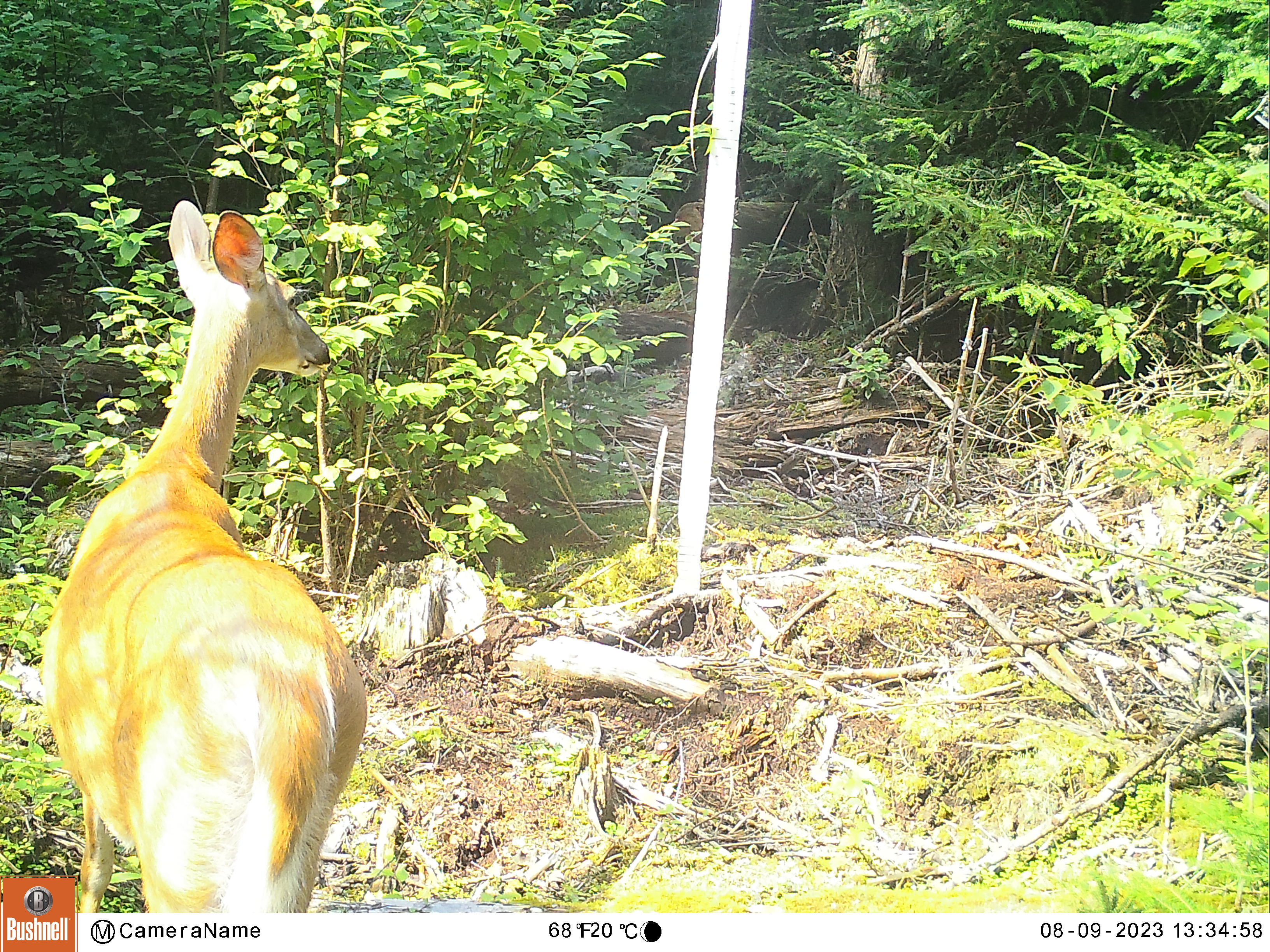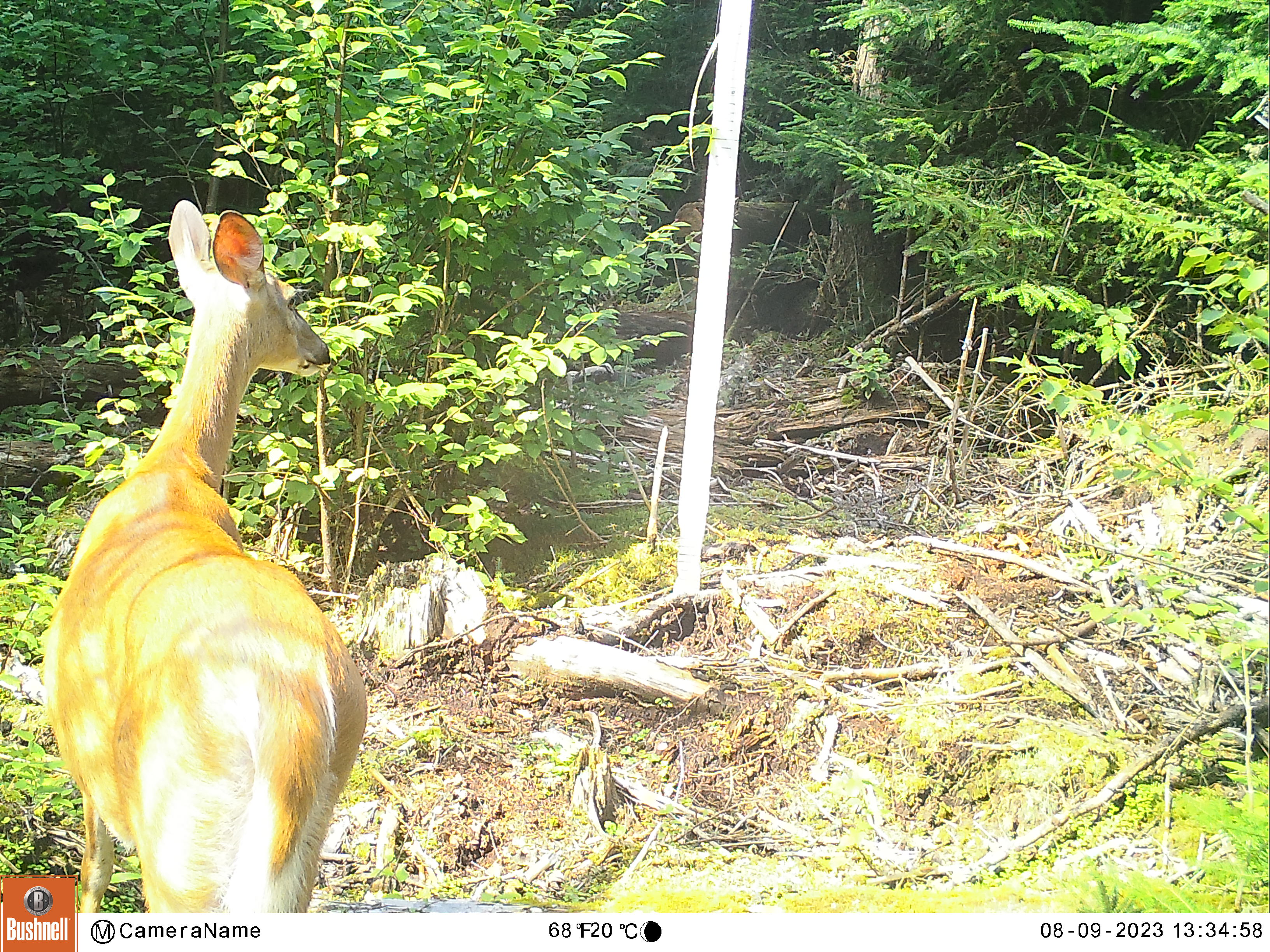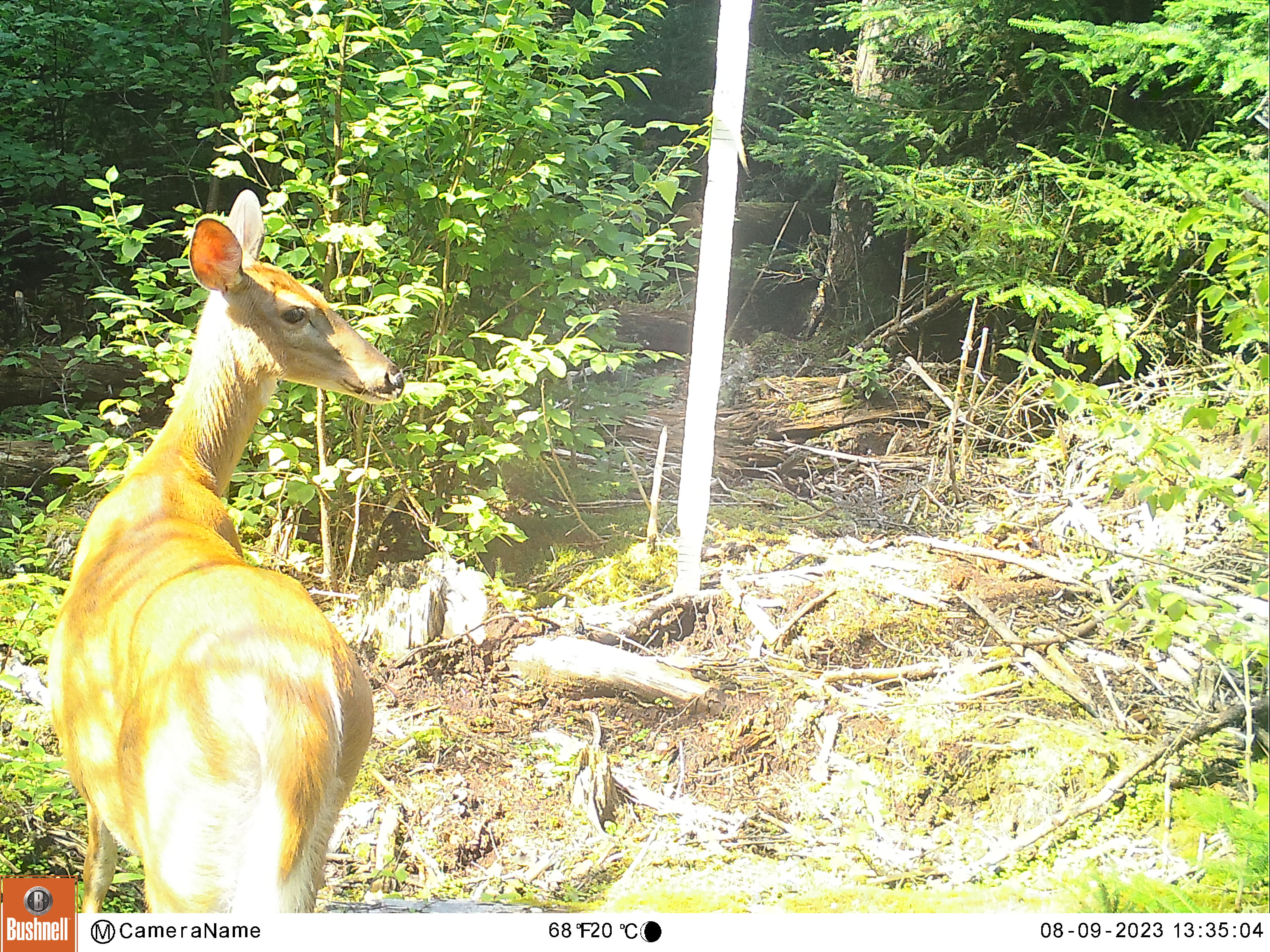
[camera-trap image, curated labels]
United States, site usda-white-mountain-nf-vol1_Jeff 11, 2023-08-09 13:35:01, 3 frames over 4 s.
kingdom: Animalia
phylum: Chordata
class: Mammalia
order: Artiodactyla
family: Cervidae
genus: Odocoileus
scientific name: Odocoileus virginianus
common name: white-tailed deer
White-tailed deer (Odocoileus virginianus).